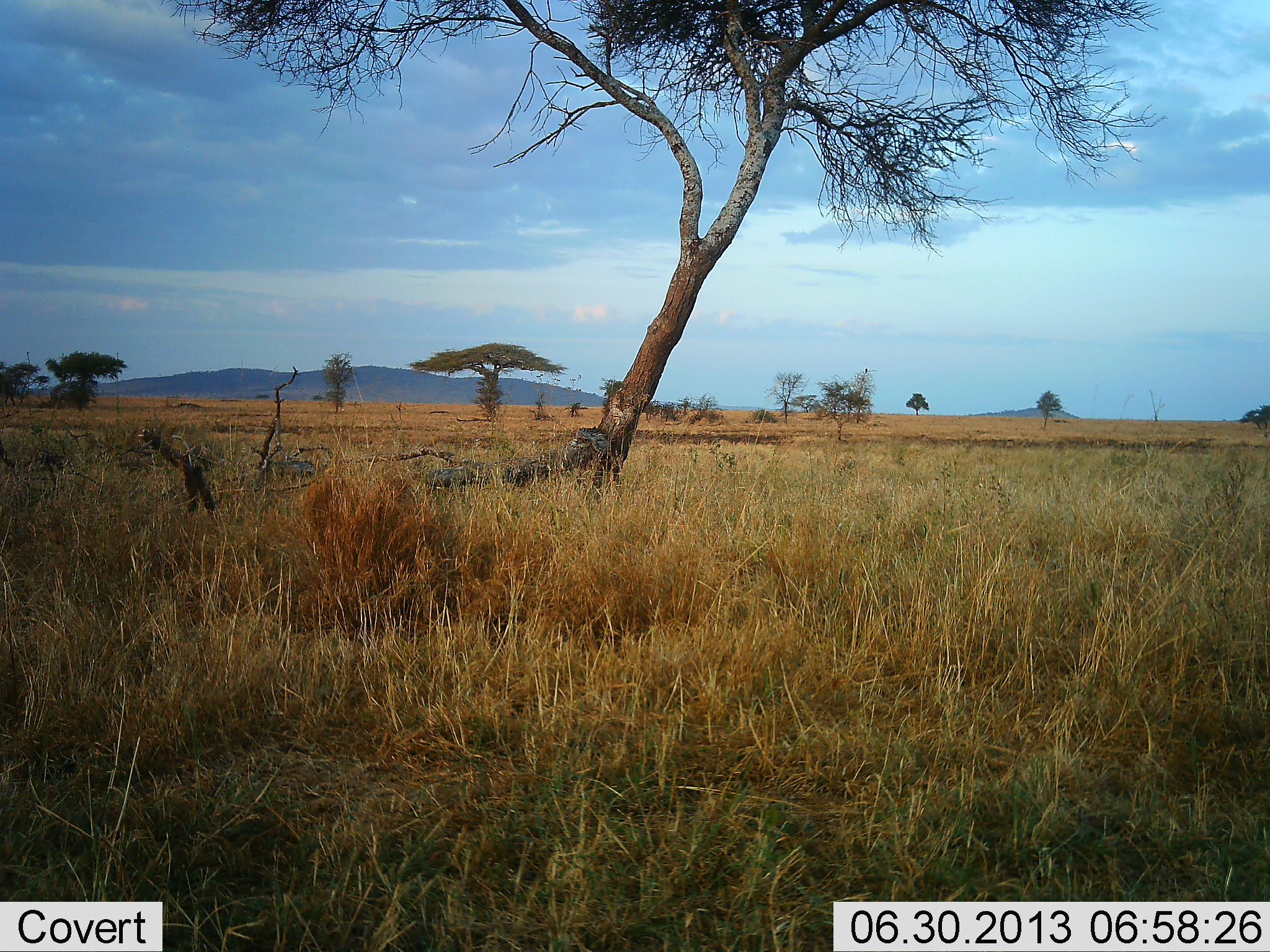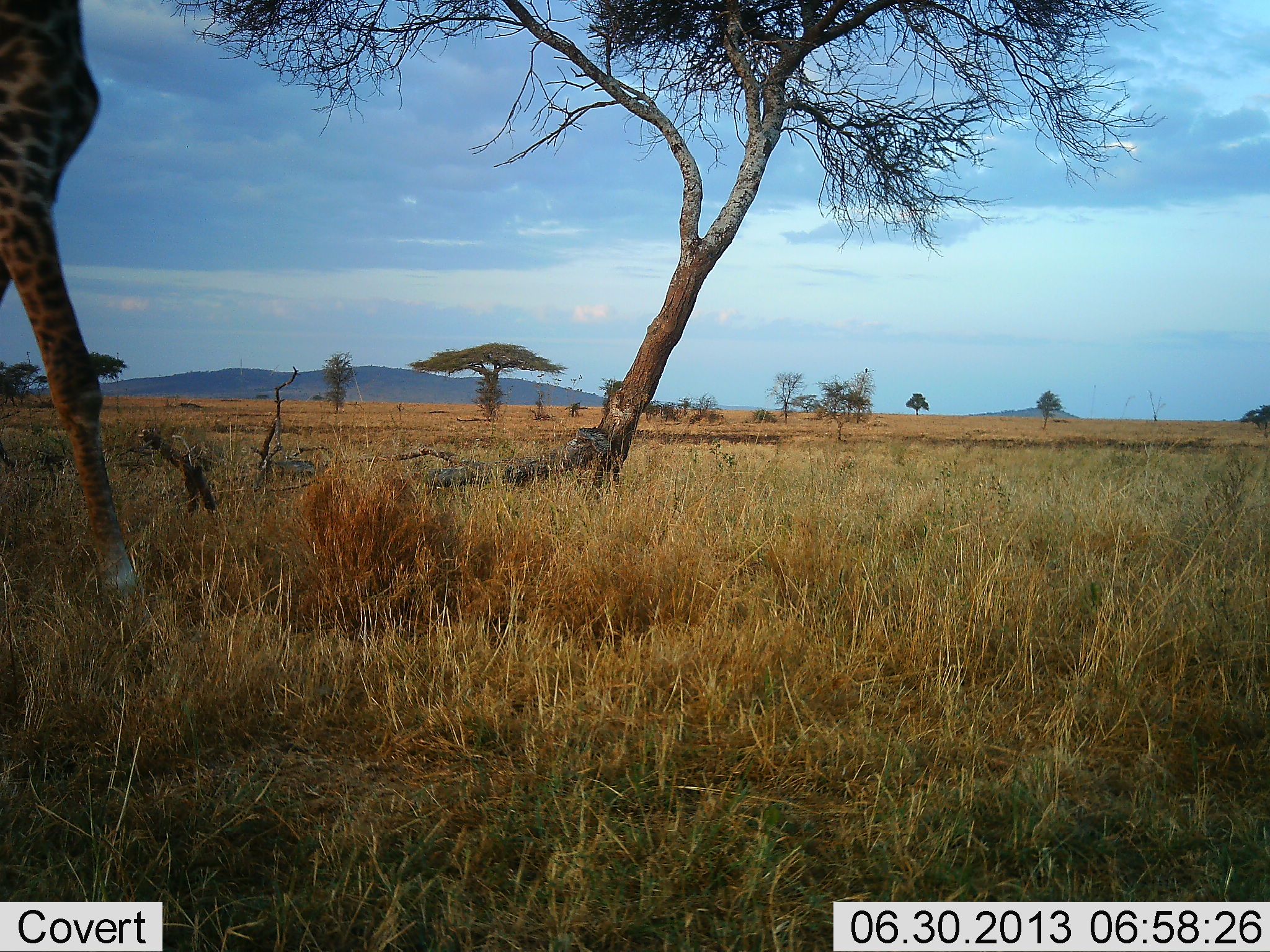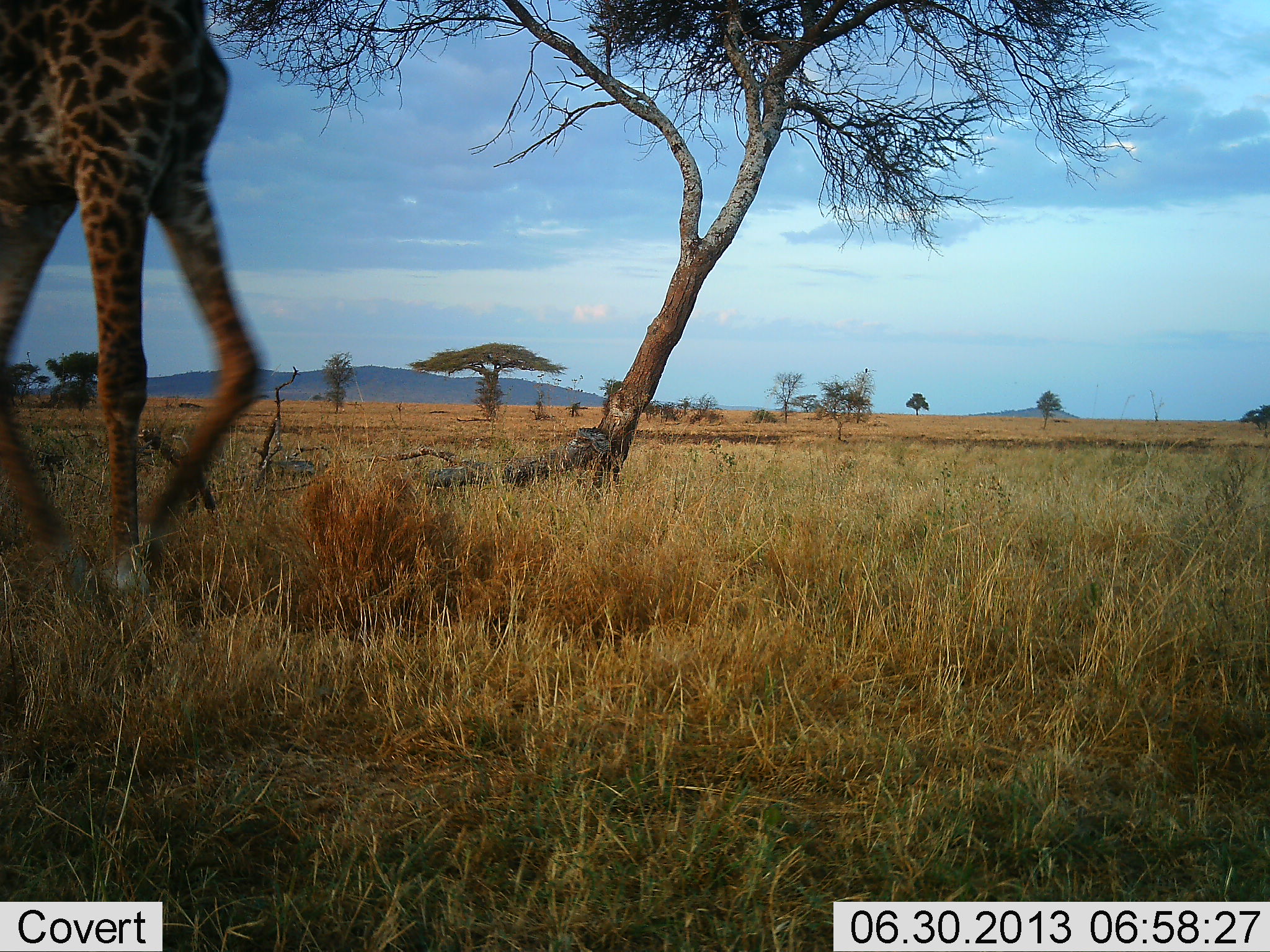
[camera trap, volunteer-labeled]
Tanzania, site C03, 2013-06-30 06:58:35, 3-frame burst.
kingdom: Animalia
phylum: Chordata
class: Mammalia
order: Artiodactyla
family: Giraffidae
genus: Giraffa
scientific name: Giraffa camelopardalis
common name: giraffe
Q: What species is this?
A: Giraffe (Giraffa camelopardalis).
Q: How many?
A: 1.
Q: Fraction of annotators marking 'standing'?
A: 20%.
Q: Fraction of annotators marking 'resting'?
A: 0%.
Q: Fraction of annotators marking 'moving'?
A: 90%.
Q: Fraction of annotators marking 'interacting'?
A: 0%.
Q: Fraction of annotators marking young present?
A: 0%.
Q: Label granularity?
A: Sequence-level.